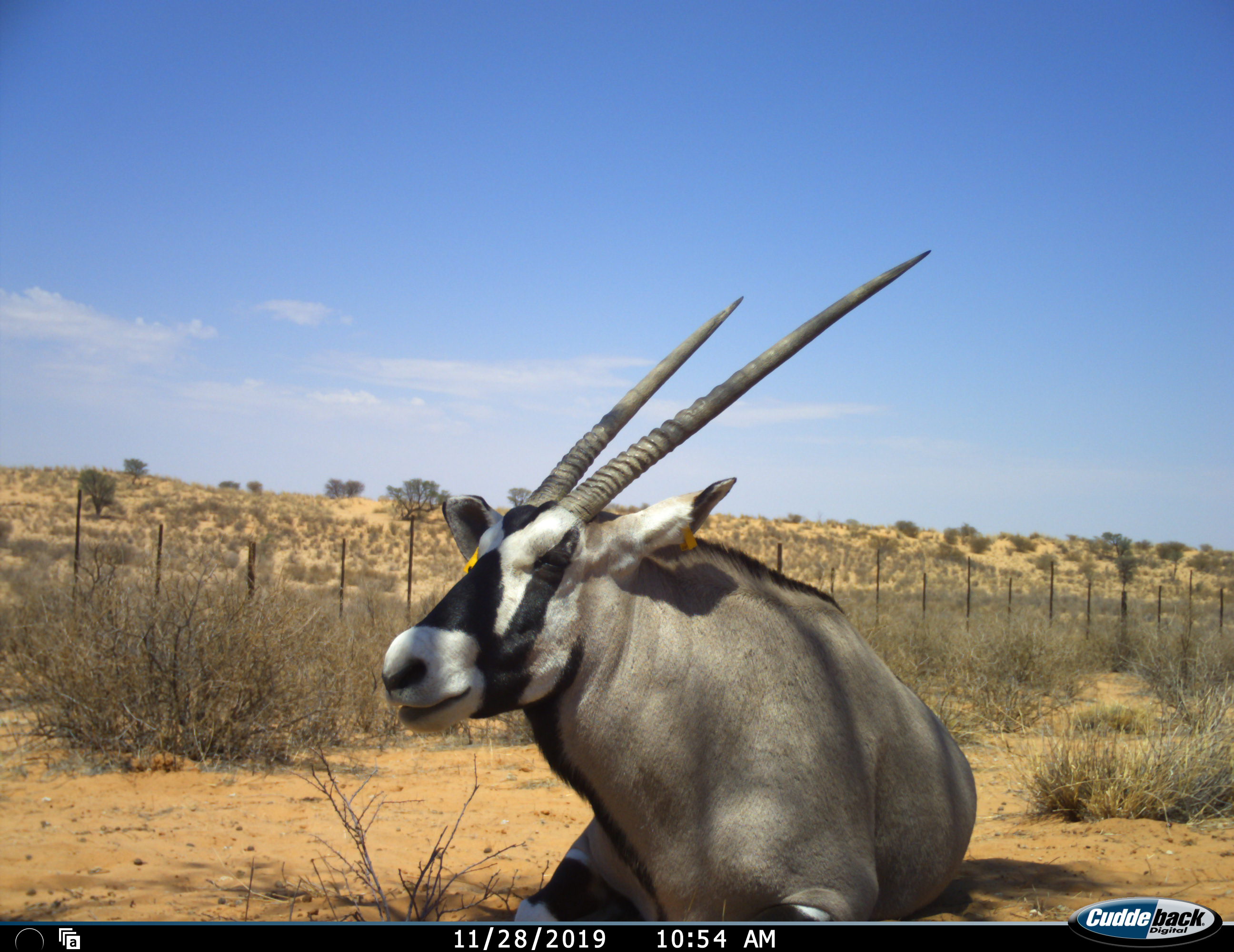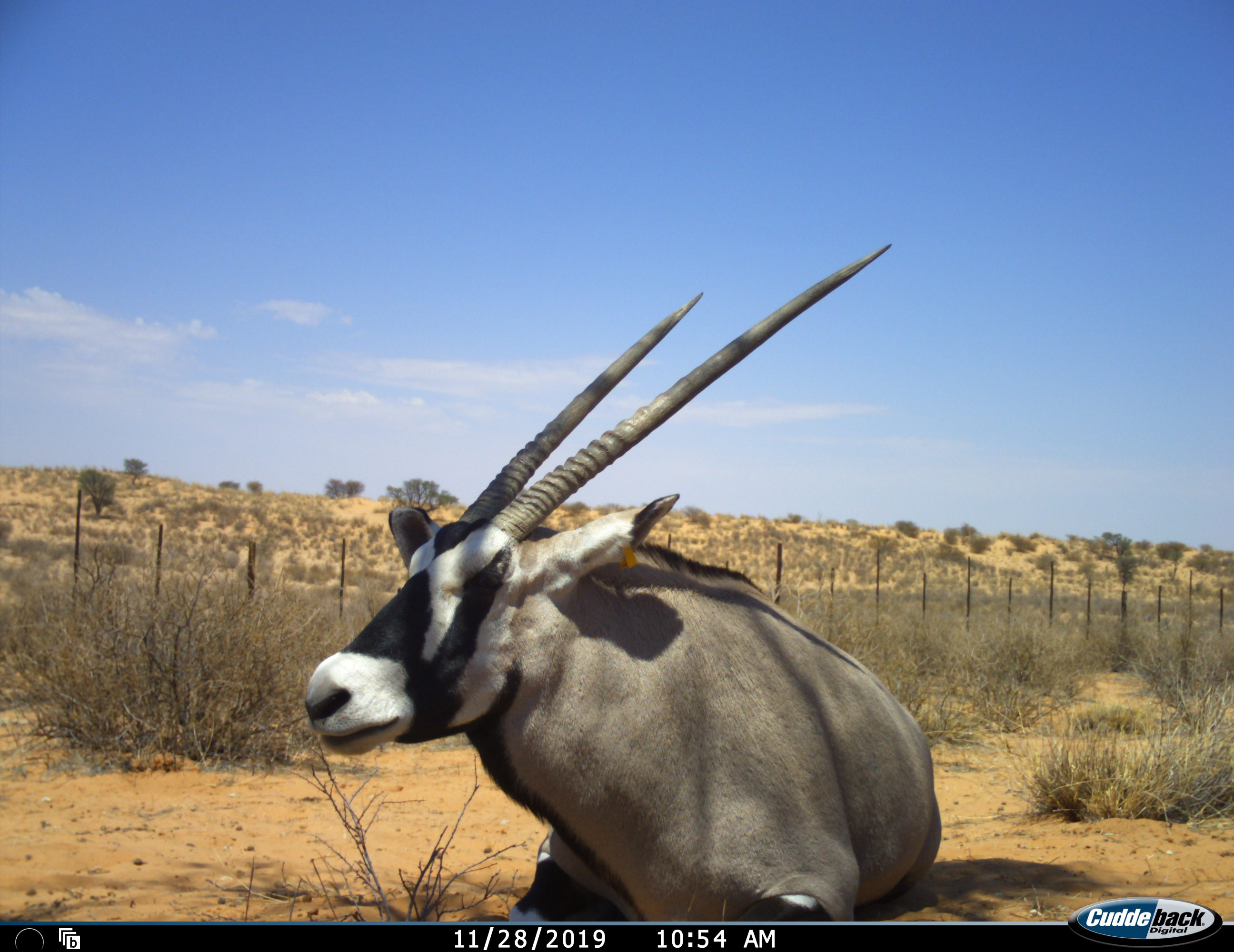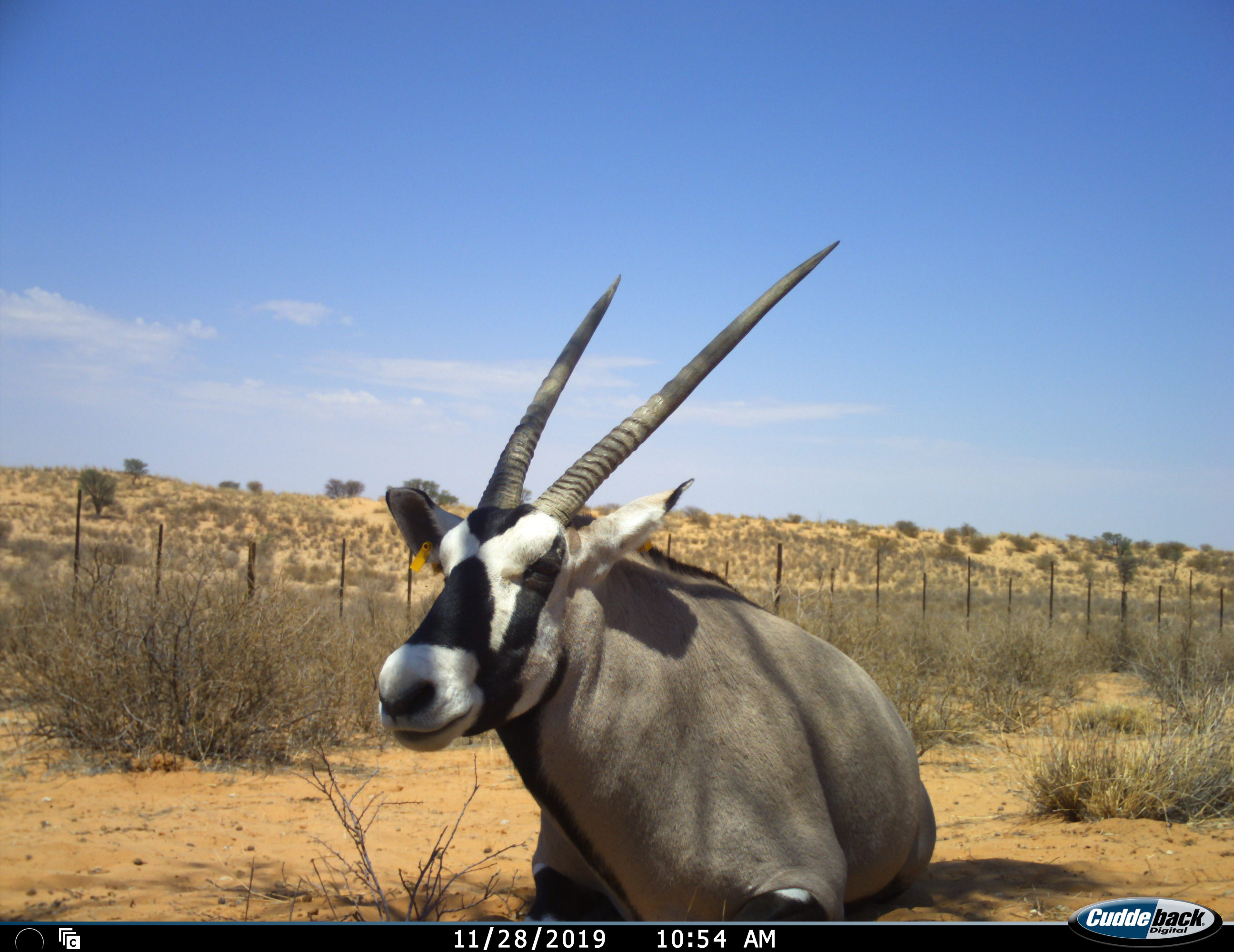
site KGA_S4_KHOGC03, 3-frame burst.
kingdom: Animalia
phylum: Chordata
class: Mammalia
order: Artiodactyla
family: Bovidae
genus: Oryx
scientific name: Oryx gazella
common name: gemsbok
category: oryx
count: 1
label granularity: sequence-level